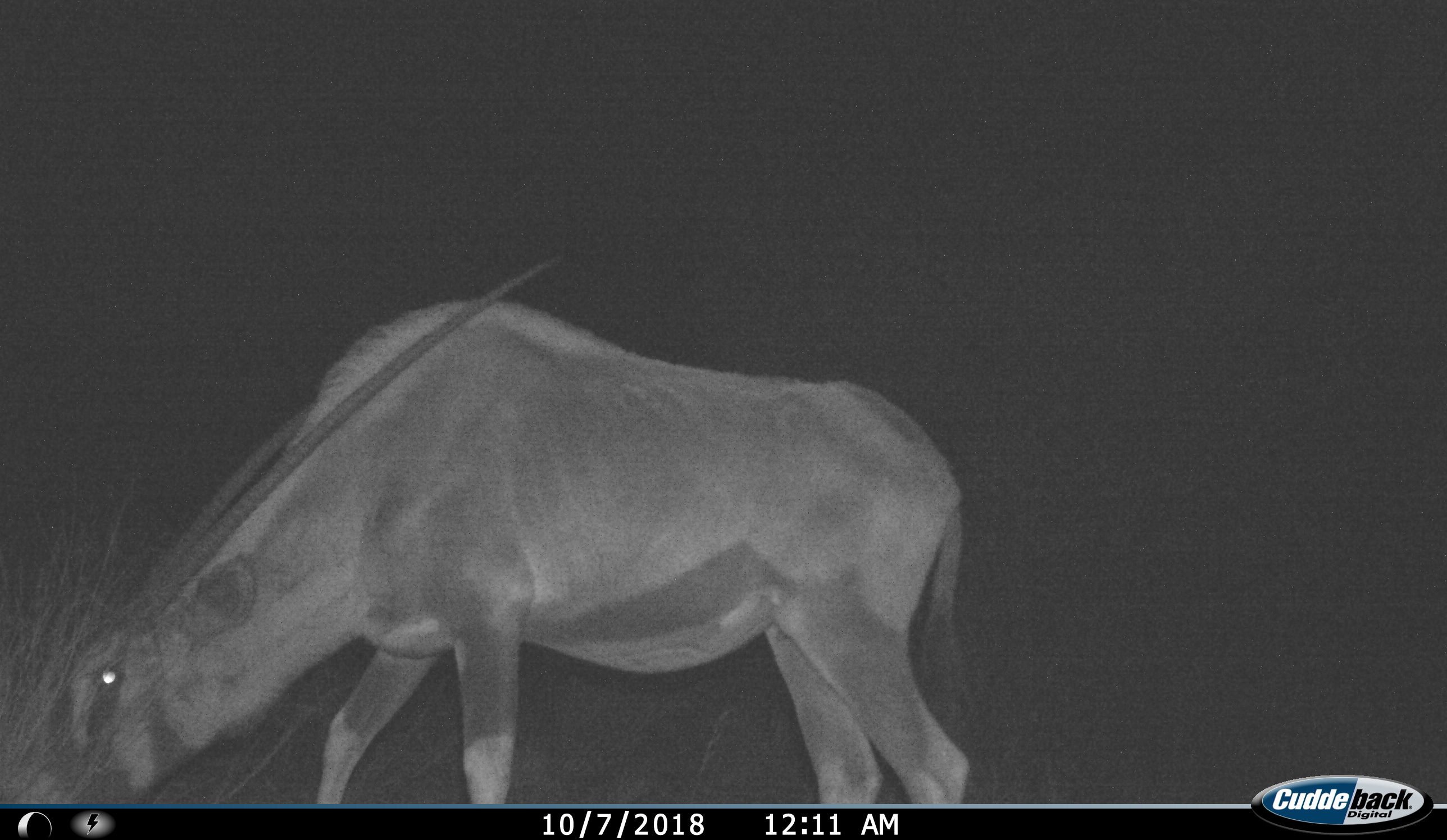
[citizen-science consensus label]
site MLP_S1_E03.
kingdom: Animalia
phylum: Chordata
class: Mammalia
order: Artiodactyla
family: Bovidae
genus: Oryx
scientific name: Oryx gazella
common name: gemsbok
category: oryx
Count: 1.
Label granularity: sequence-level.